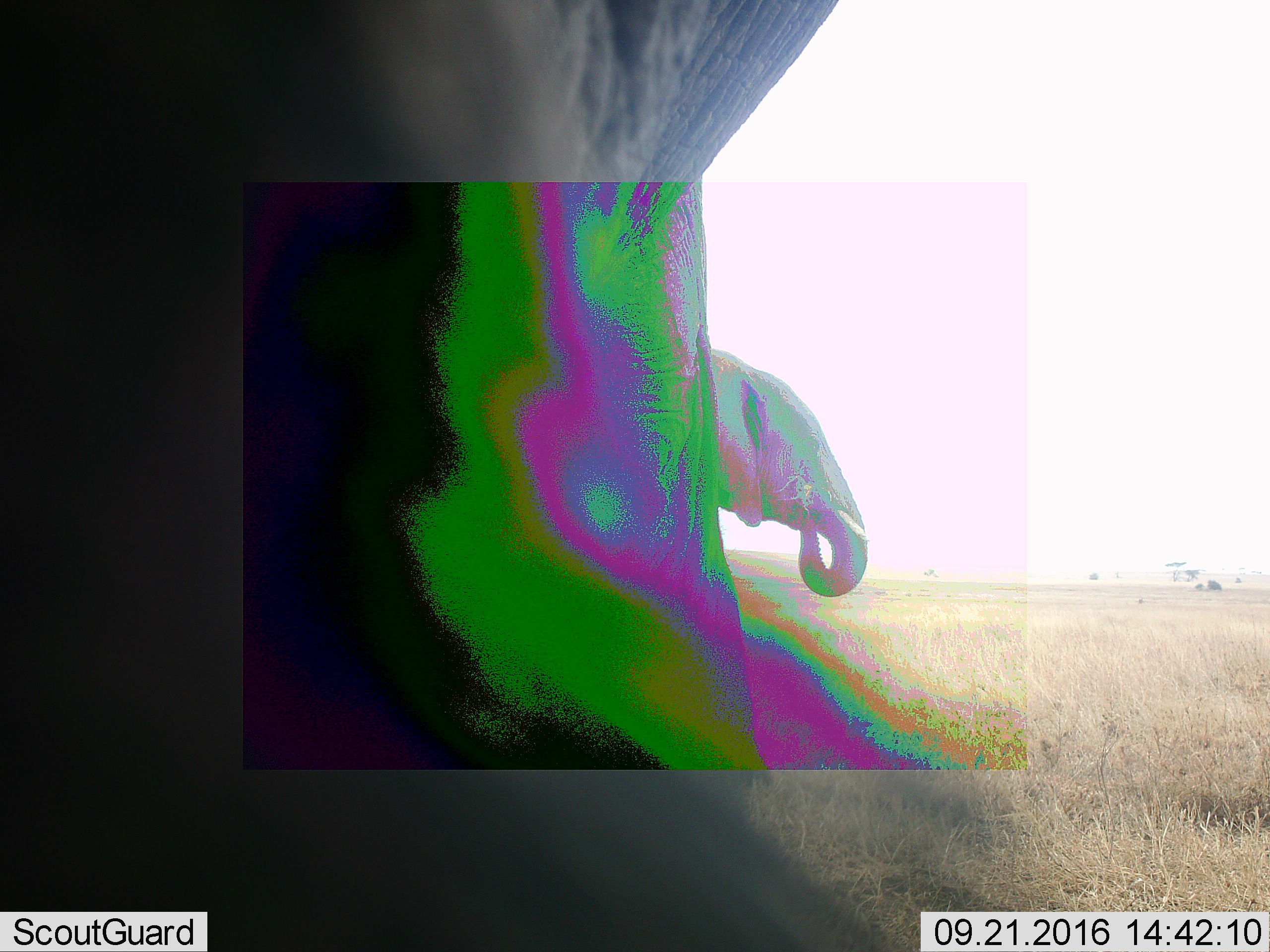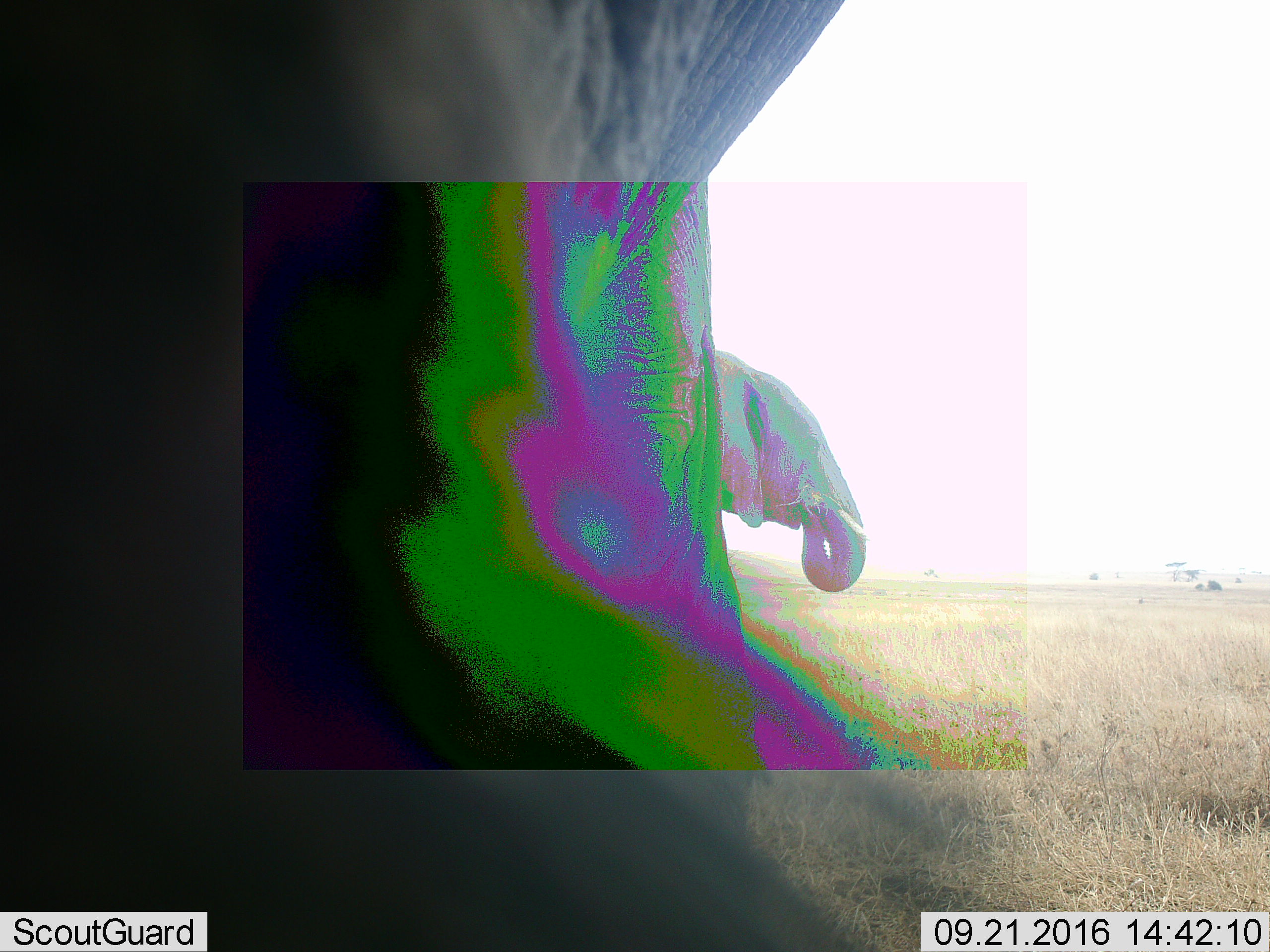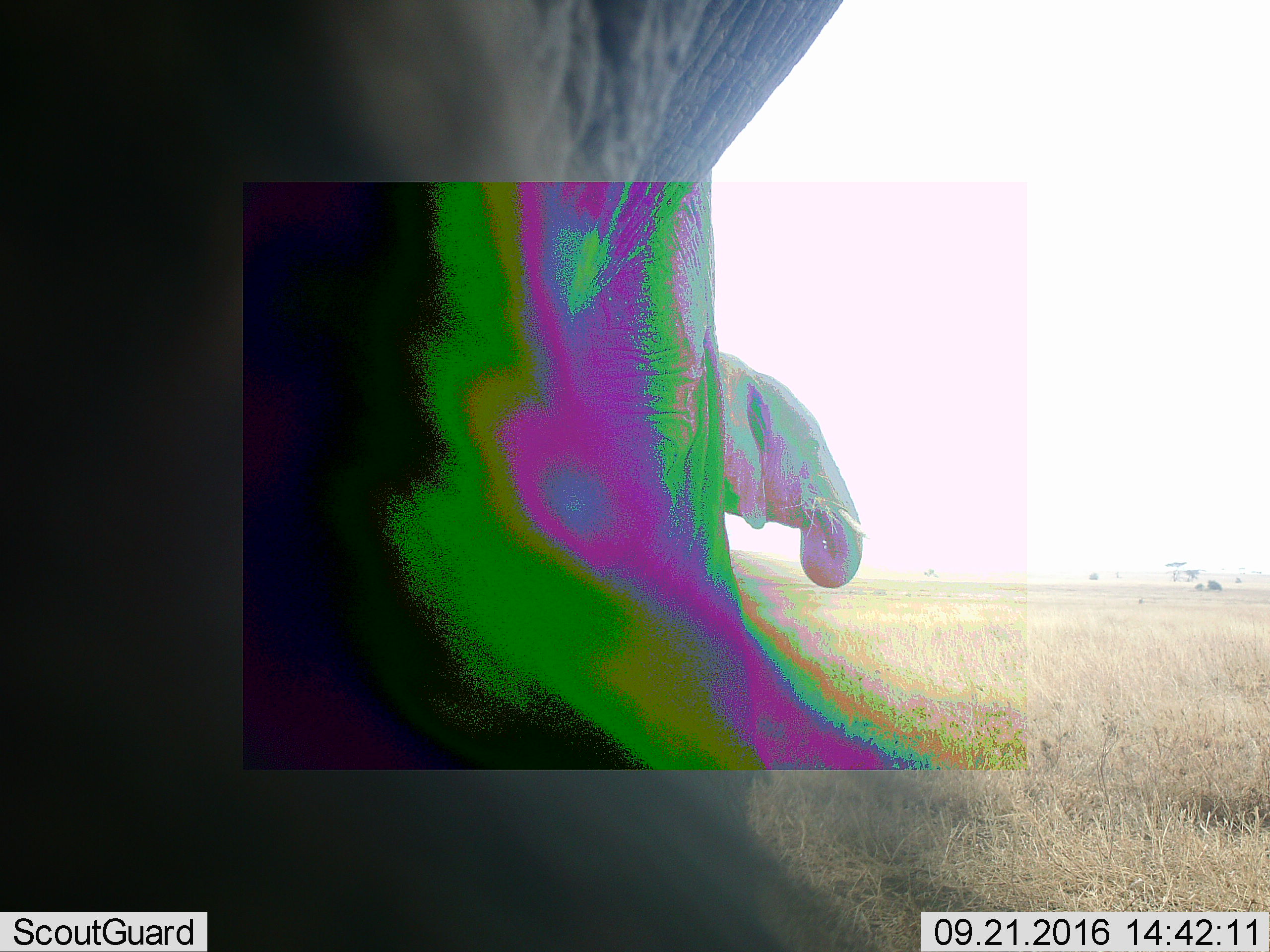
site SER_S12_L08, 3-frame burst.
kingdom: Animalia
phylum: Chordata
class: Mammalia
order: Proboscidea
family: Elephantidae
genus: Loxodonta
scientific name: Loxodonta africana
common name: african bush elephant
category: elephant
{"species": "elephant (african bush elephant) (Loxodonta africana)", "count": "2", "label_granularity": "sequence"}